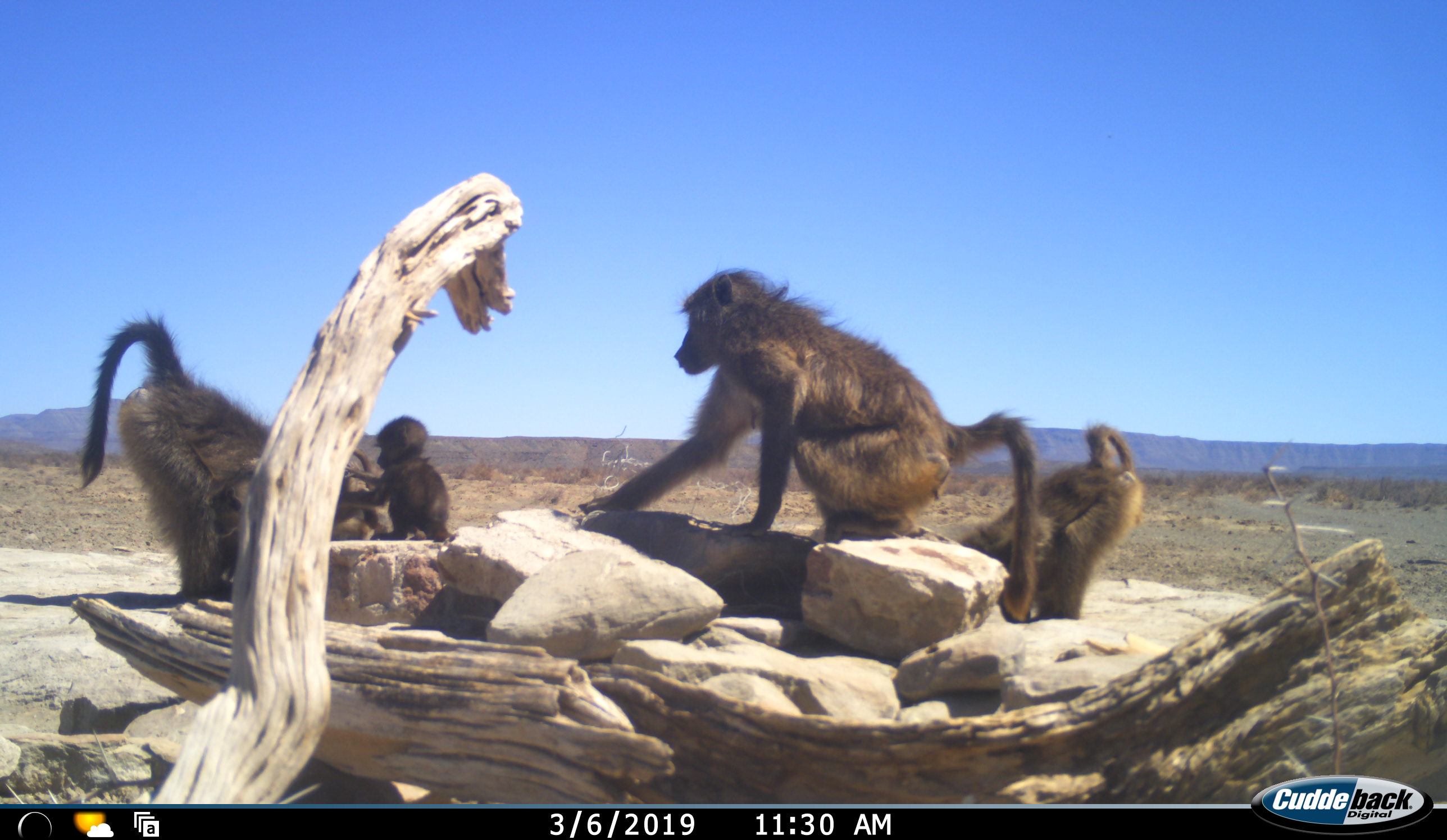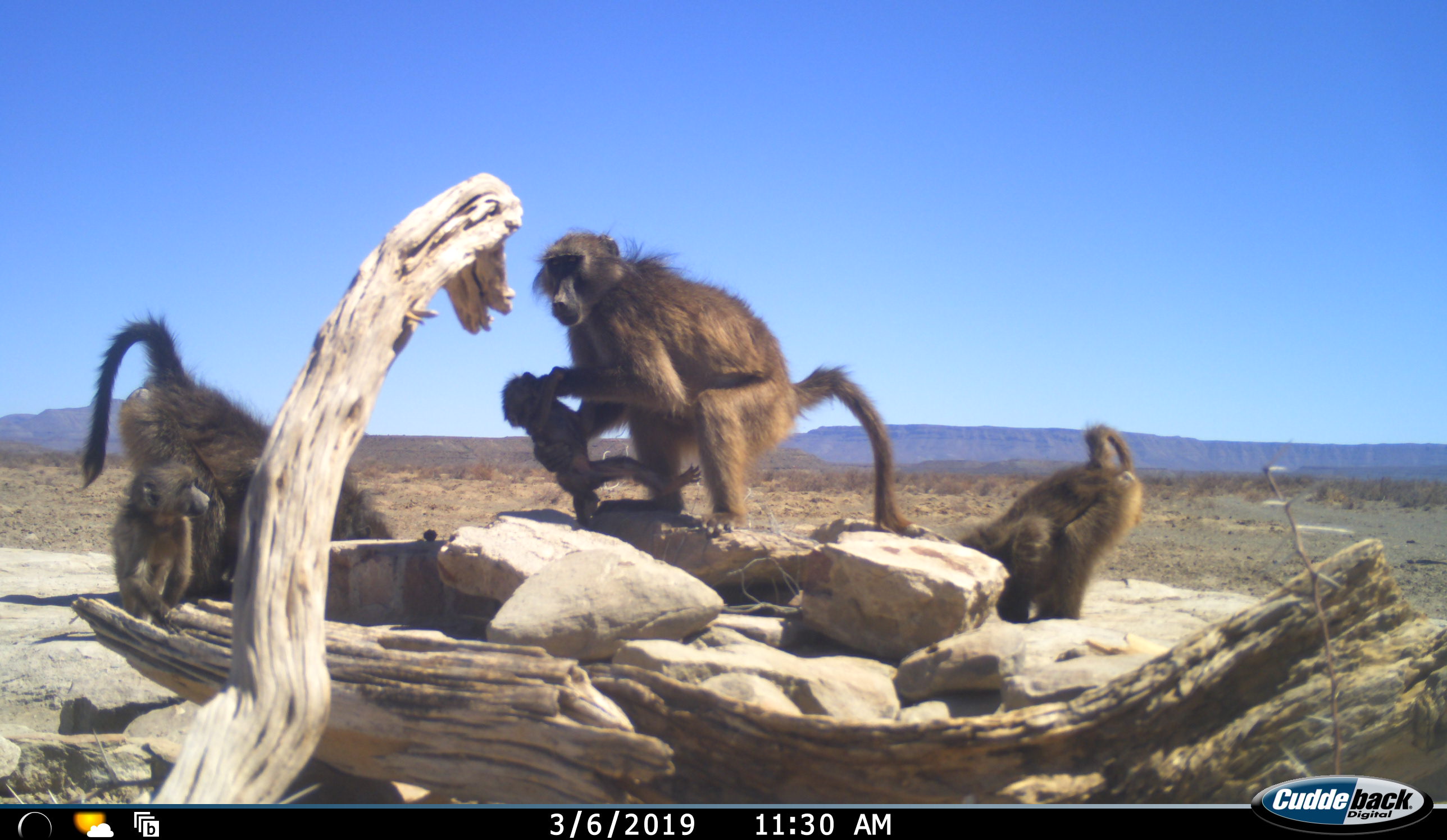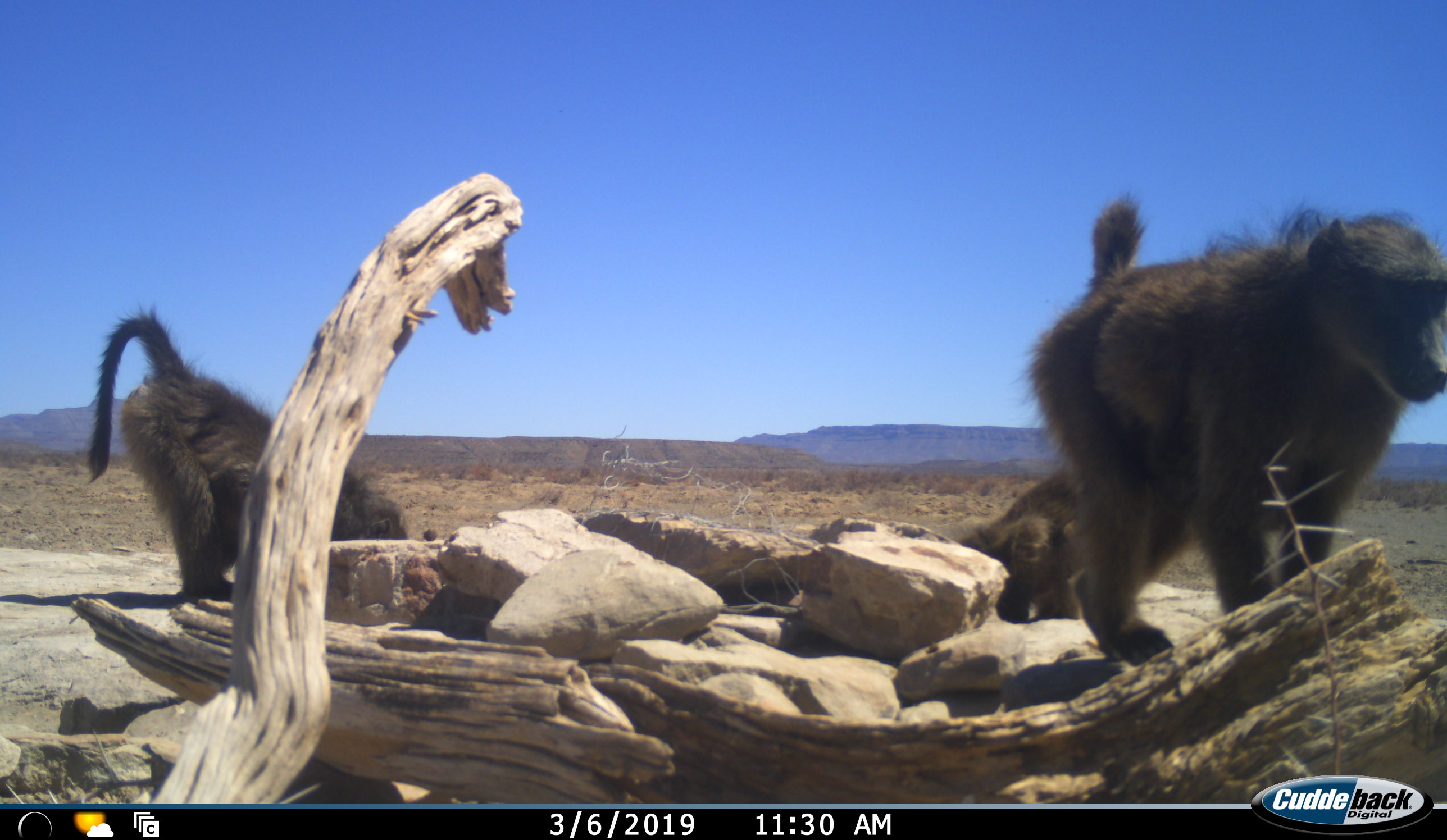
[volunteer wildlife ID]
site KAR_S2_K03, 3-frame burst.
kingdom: Animalia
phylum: Chordata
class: Mammalia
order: Primates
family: Cercopithecidae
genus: Papio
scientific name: Papio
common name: baboon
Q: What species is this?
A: Baboon (Papio).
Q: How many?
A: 5.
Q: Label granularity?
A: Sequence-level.